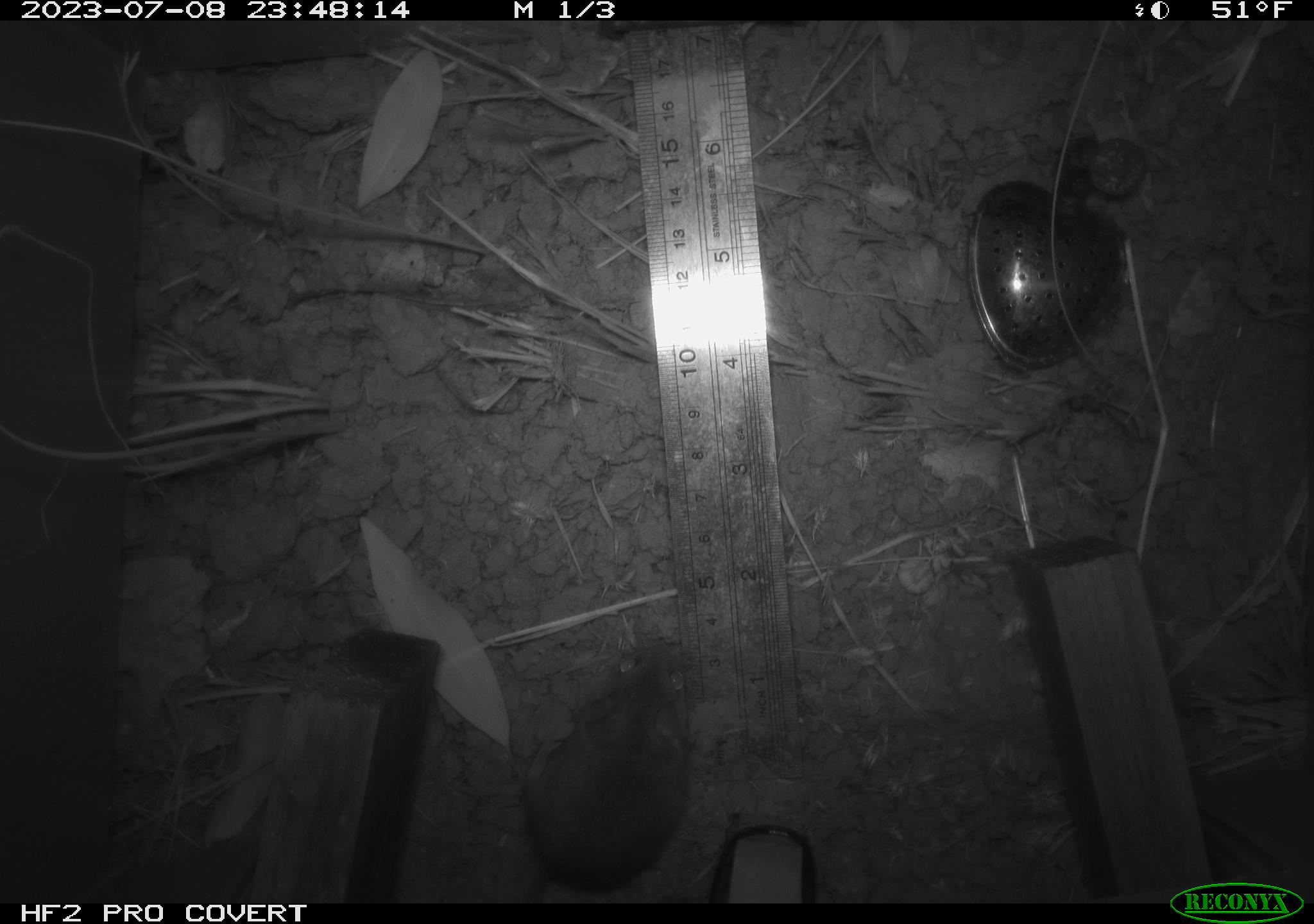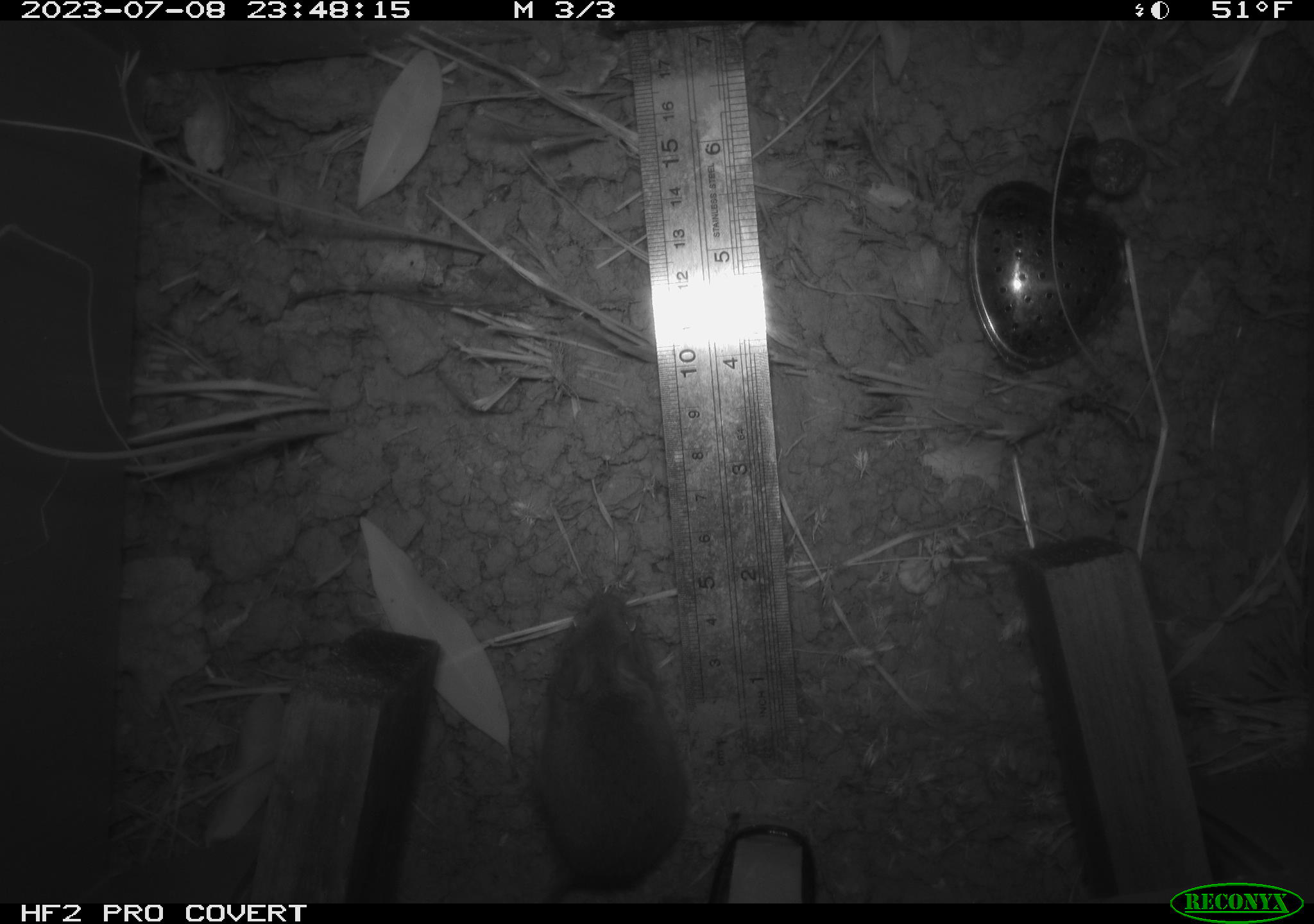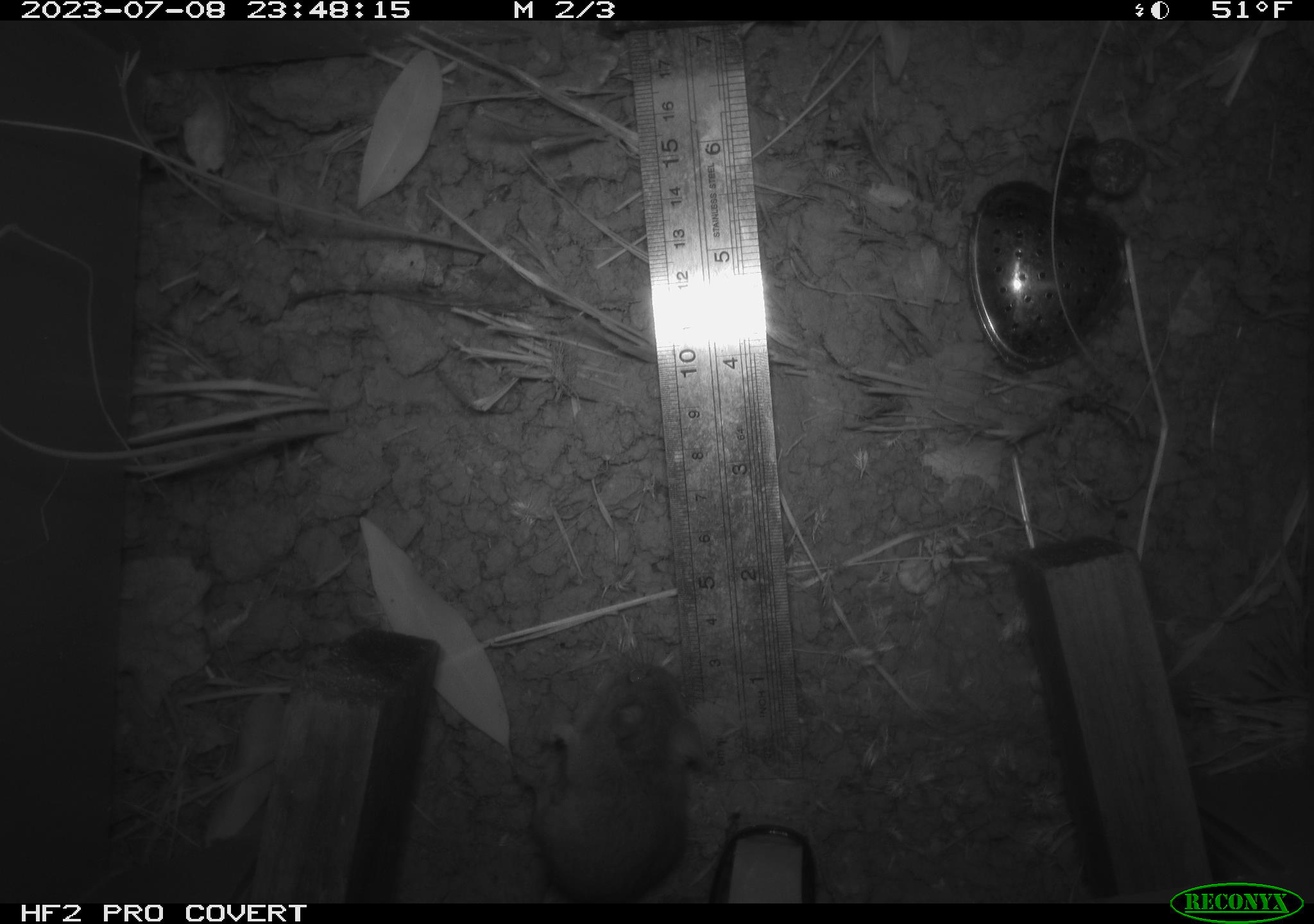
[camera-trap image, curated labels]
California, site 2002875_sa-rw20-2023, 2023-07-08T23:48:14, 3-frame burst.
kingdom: Animalia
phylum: Chordata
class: Mammalia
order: Rodentia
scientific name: Rodentia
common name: mouse species